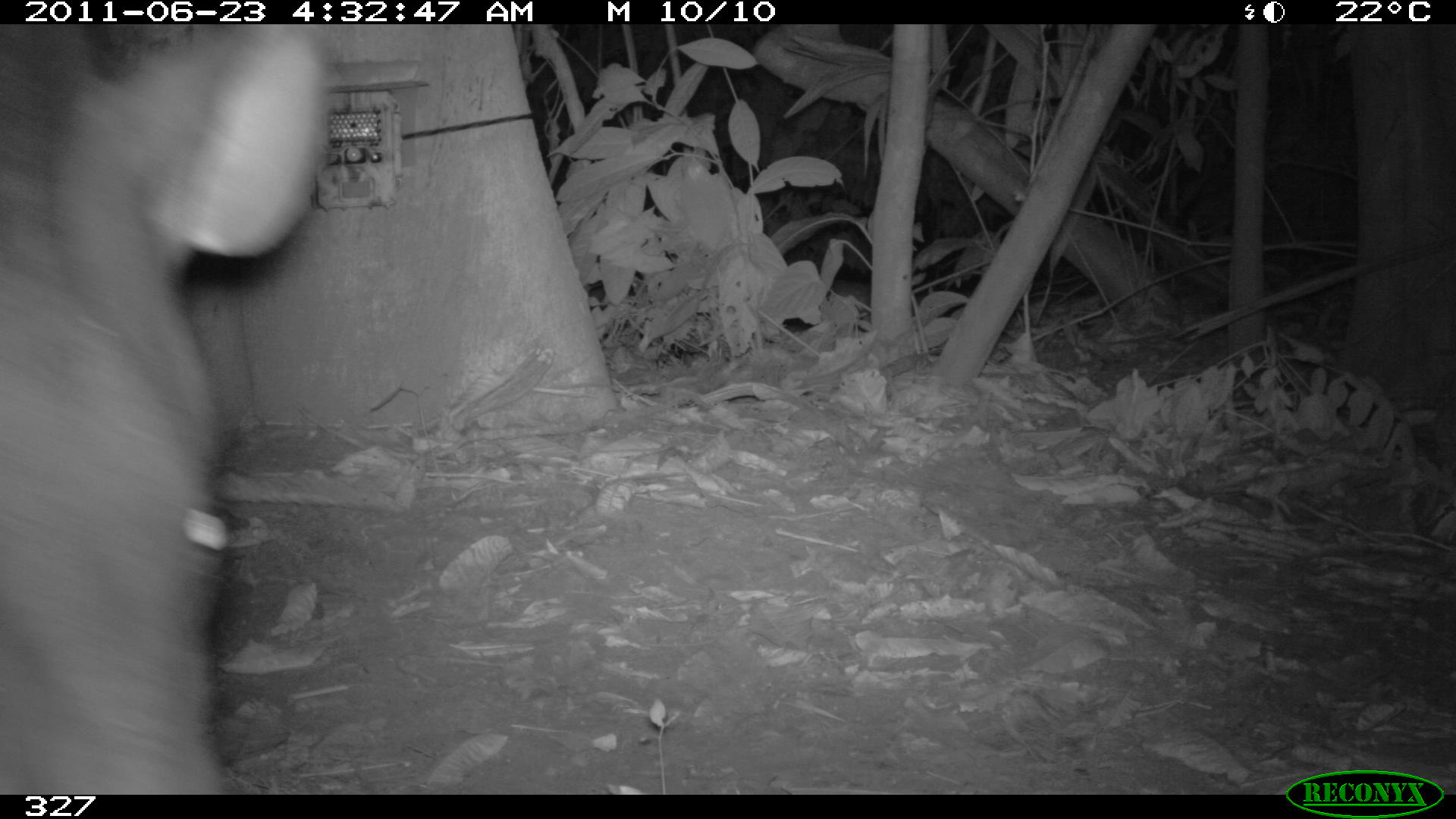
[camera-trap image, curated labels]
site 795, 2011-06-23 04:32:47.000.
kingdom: Animalia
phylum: Chordata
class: Mammalia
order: Perissodactyla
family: Tapiridae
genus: Tapirus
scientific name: Tapirus terrestris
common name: south american tapir